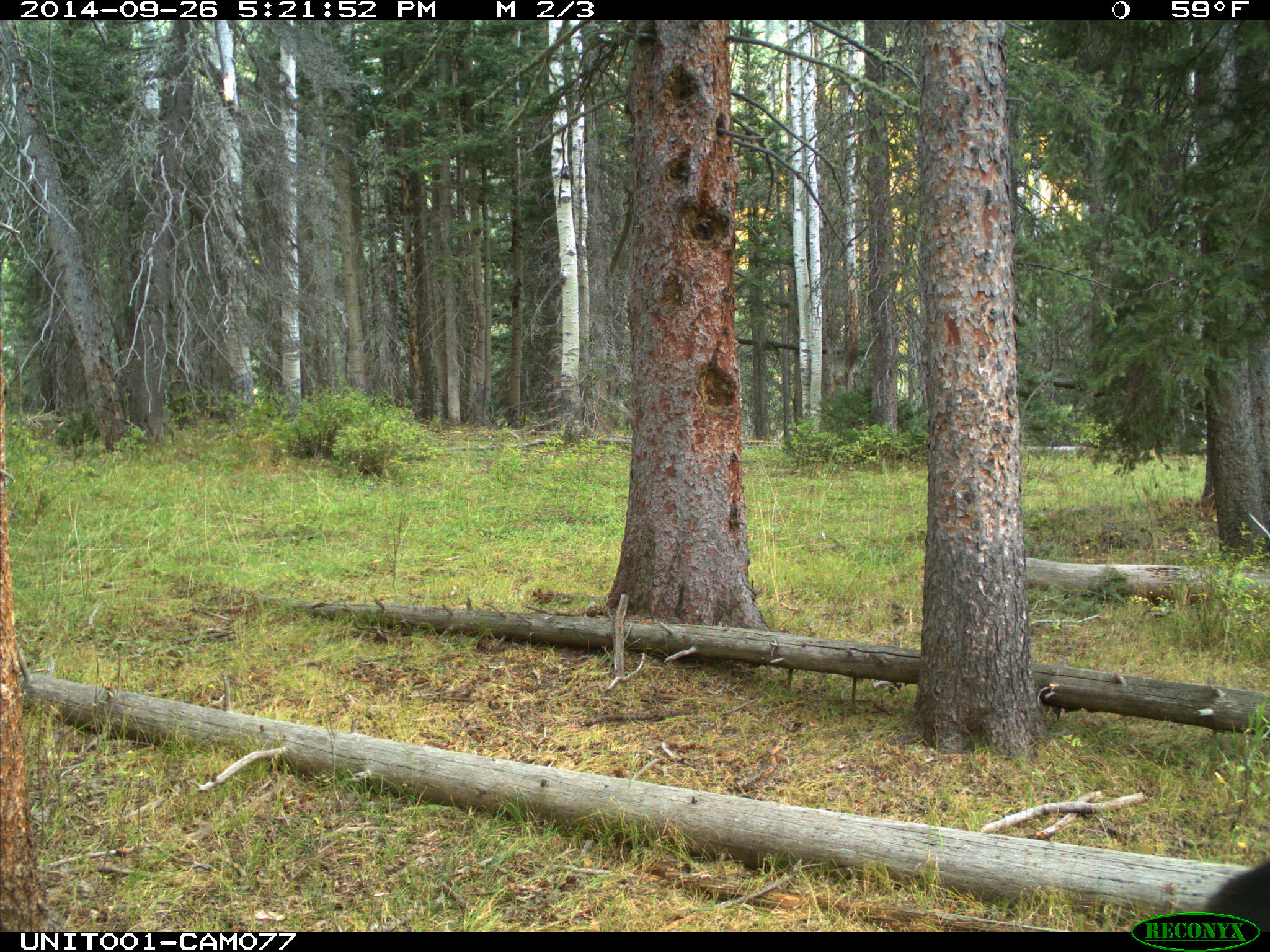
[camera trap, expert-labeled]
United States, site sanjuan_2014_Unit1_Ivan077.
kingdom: Animalia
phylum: Chordata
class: Mammalia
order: Artiodactyla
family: Bovidae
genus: Bos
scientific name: Bos taurus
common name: domestic cow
Bos taurus (domestic cow).